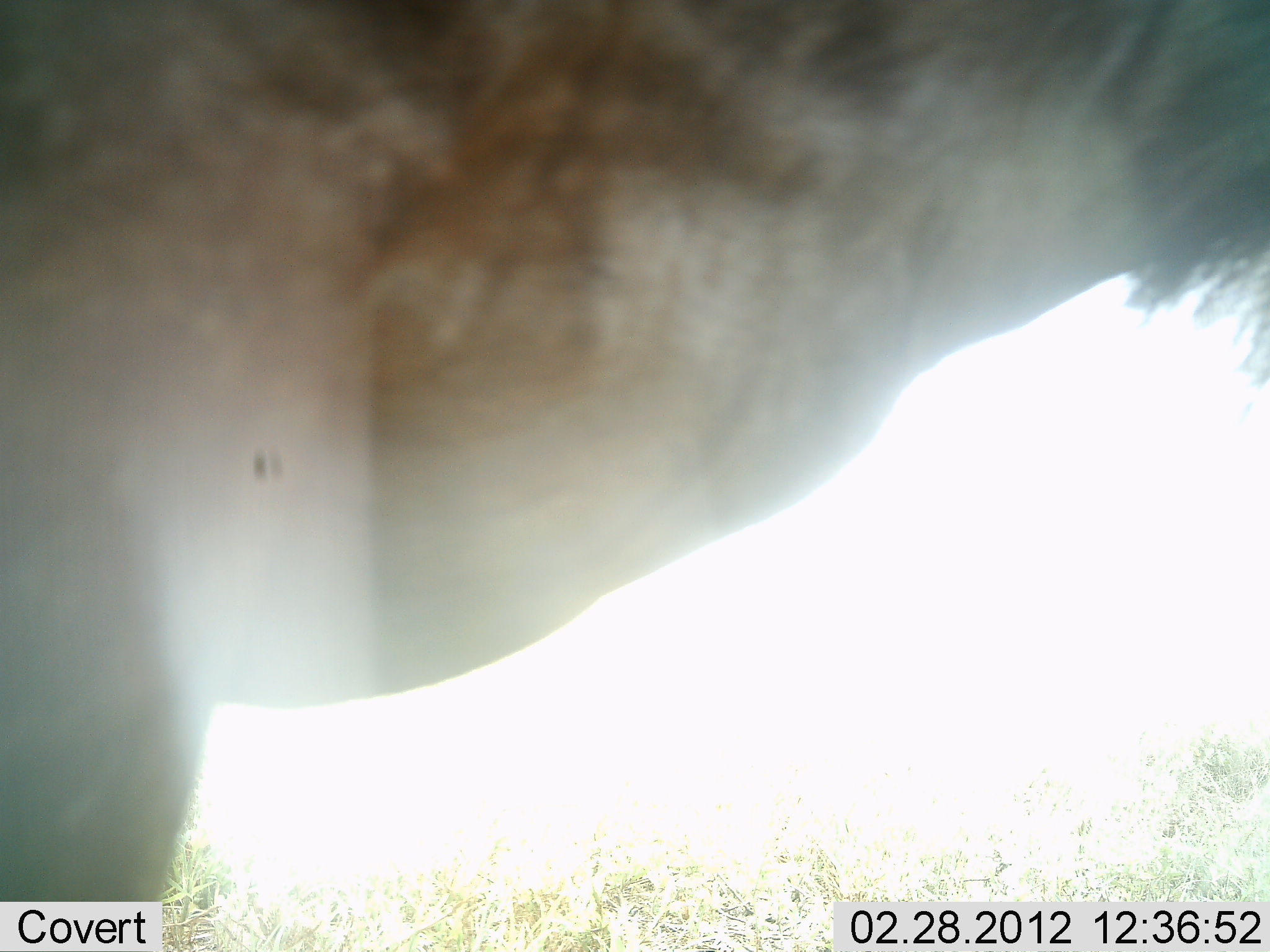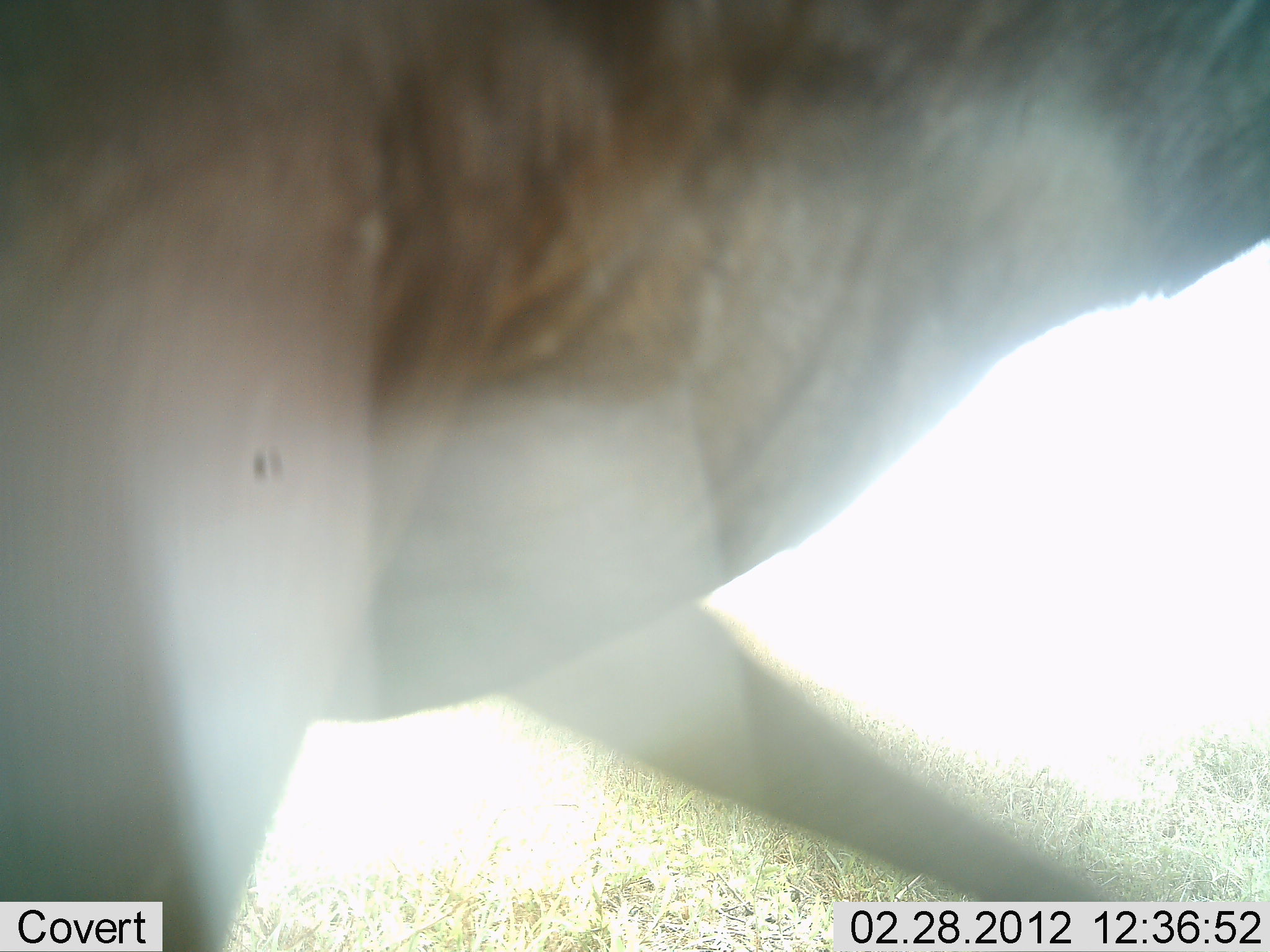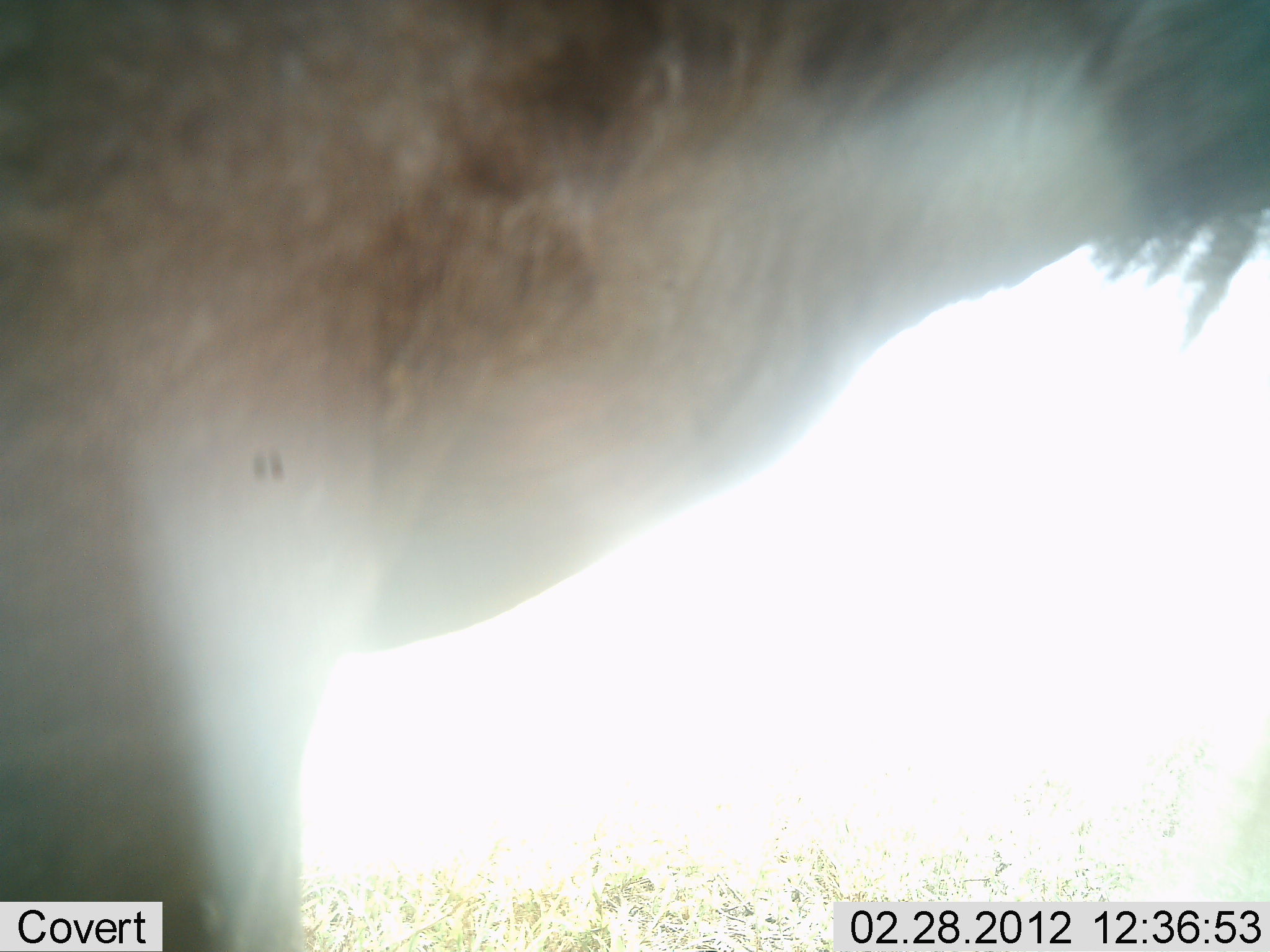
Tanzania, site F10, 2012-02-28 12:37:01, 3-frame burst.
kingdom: Animalia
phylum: Chordata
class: Mammalia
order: Artiodactyla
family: Bovidae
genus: Connochaetes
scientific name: Connochaetes taurinus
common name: blue wildebeest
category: wildebeest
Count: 1.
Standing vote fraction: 41%.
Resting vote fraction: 0%.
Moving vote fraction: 59%.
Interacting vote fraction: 0%.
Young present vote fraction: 0%.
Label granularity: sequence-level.